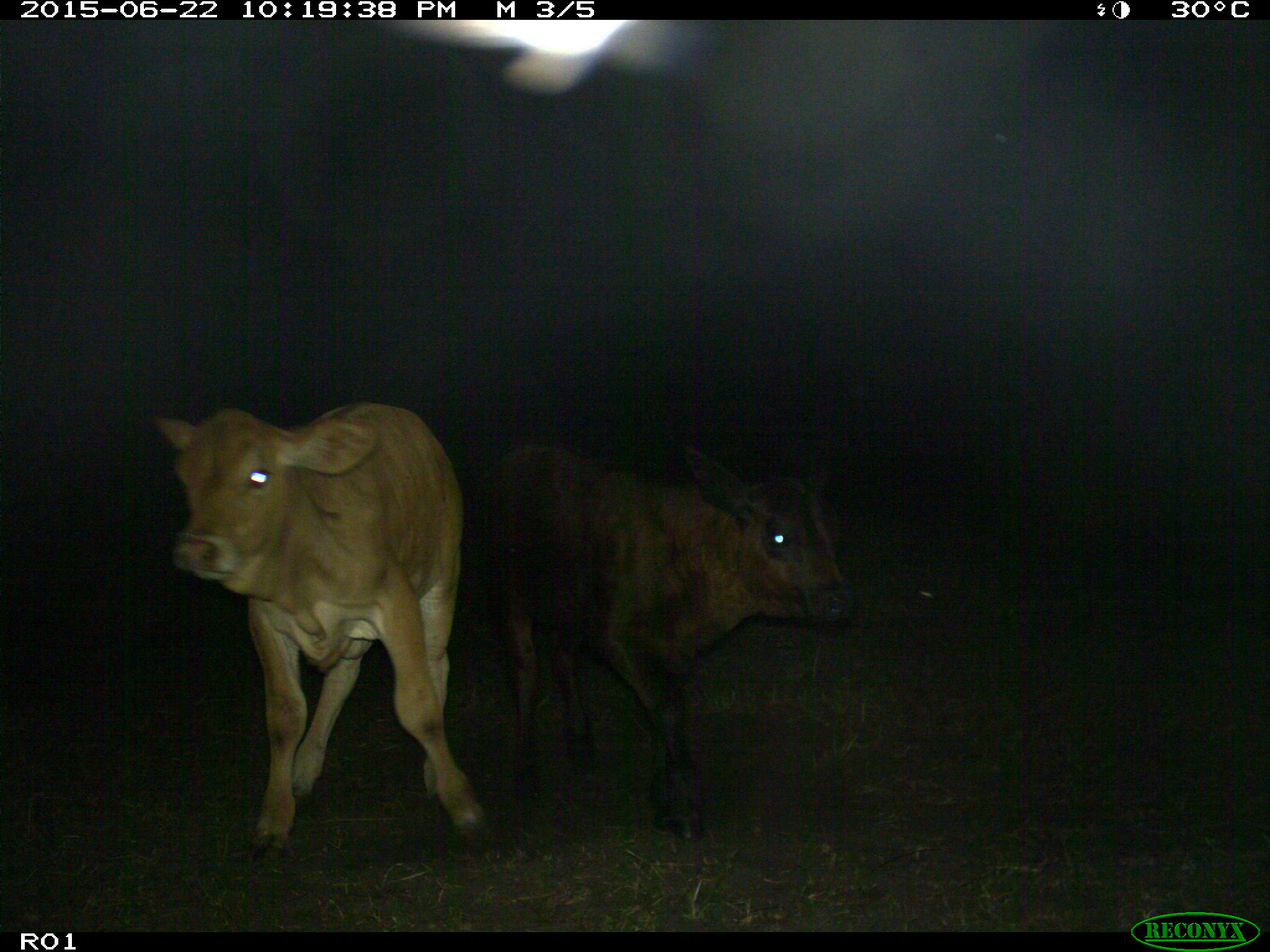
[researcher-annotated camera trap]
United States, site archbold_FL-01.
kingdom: Animalia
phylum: Chordata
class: Mammalia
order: Artiodactyla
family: Bovidae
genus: Bos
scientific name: Bos taurus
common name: domestic cow